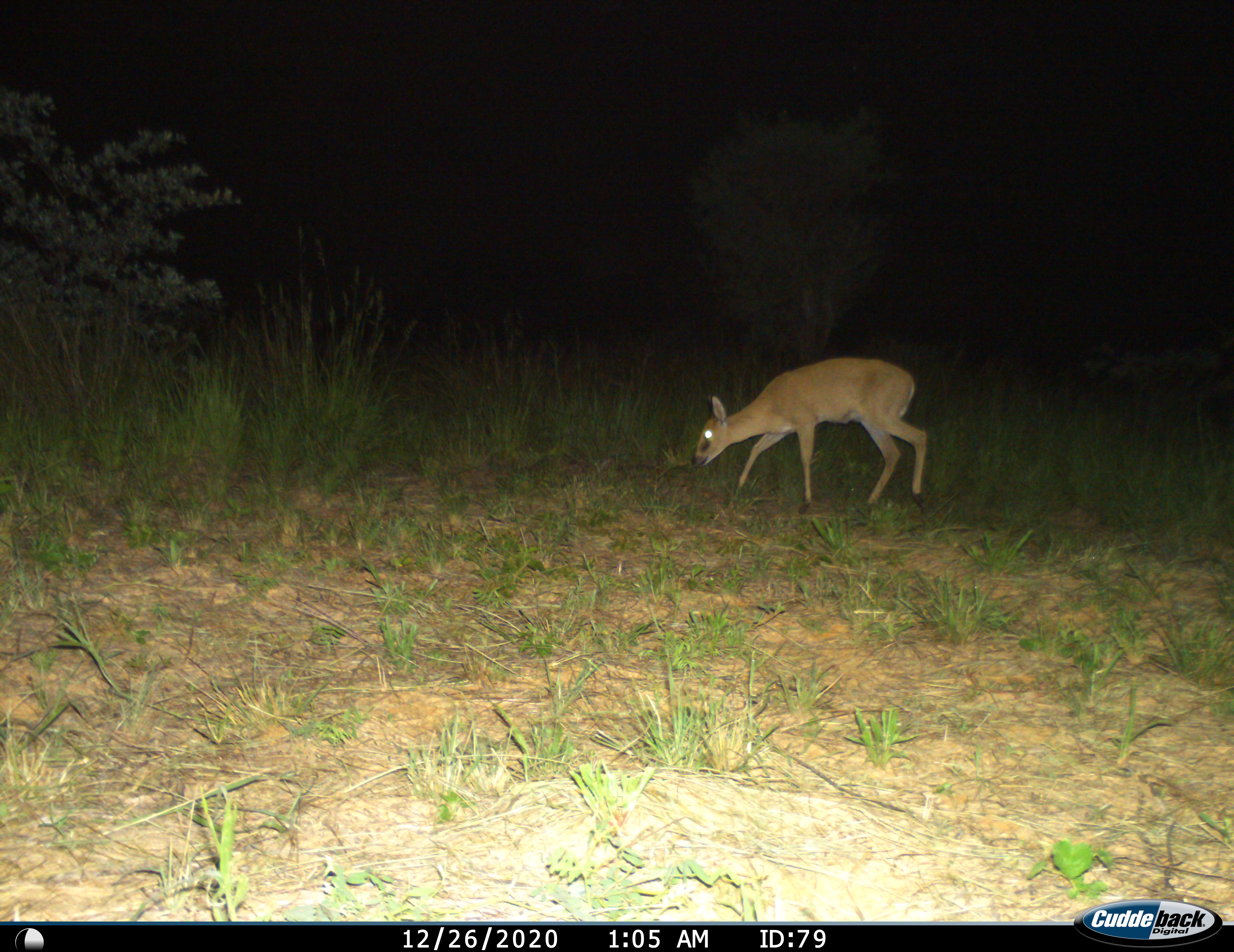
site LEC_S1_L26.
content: unidentified animal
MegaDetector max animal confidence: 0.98